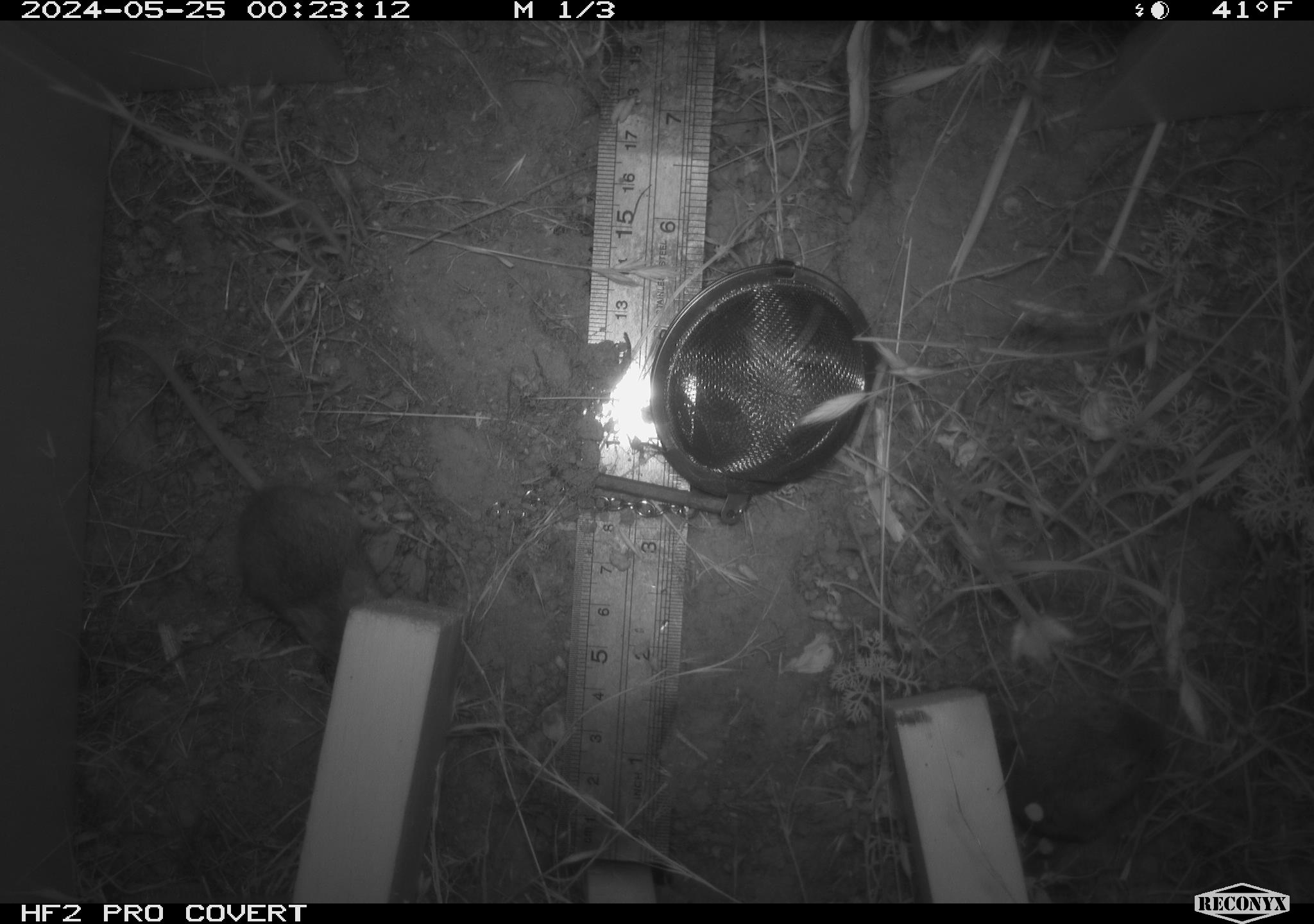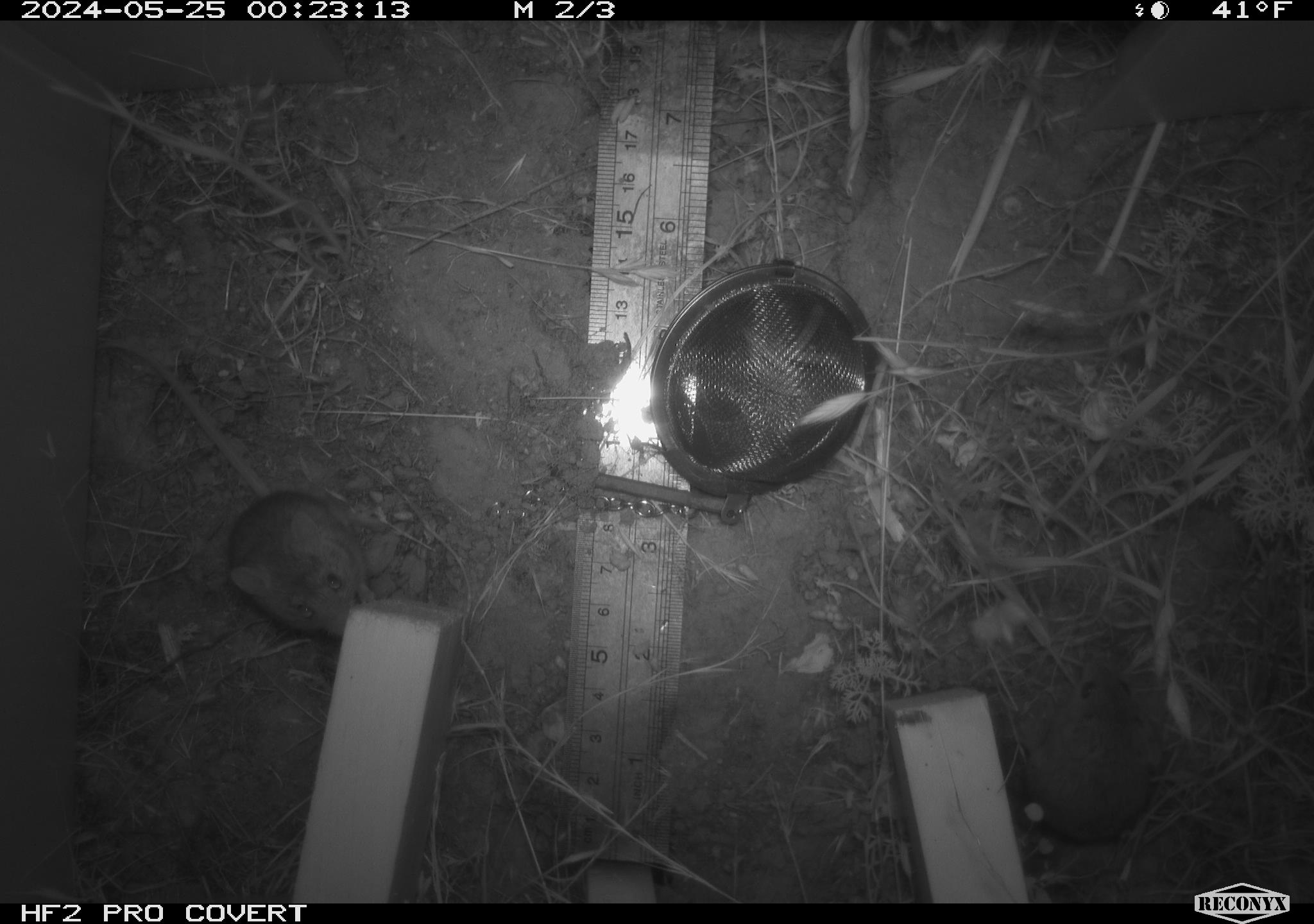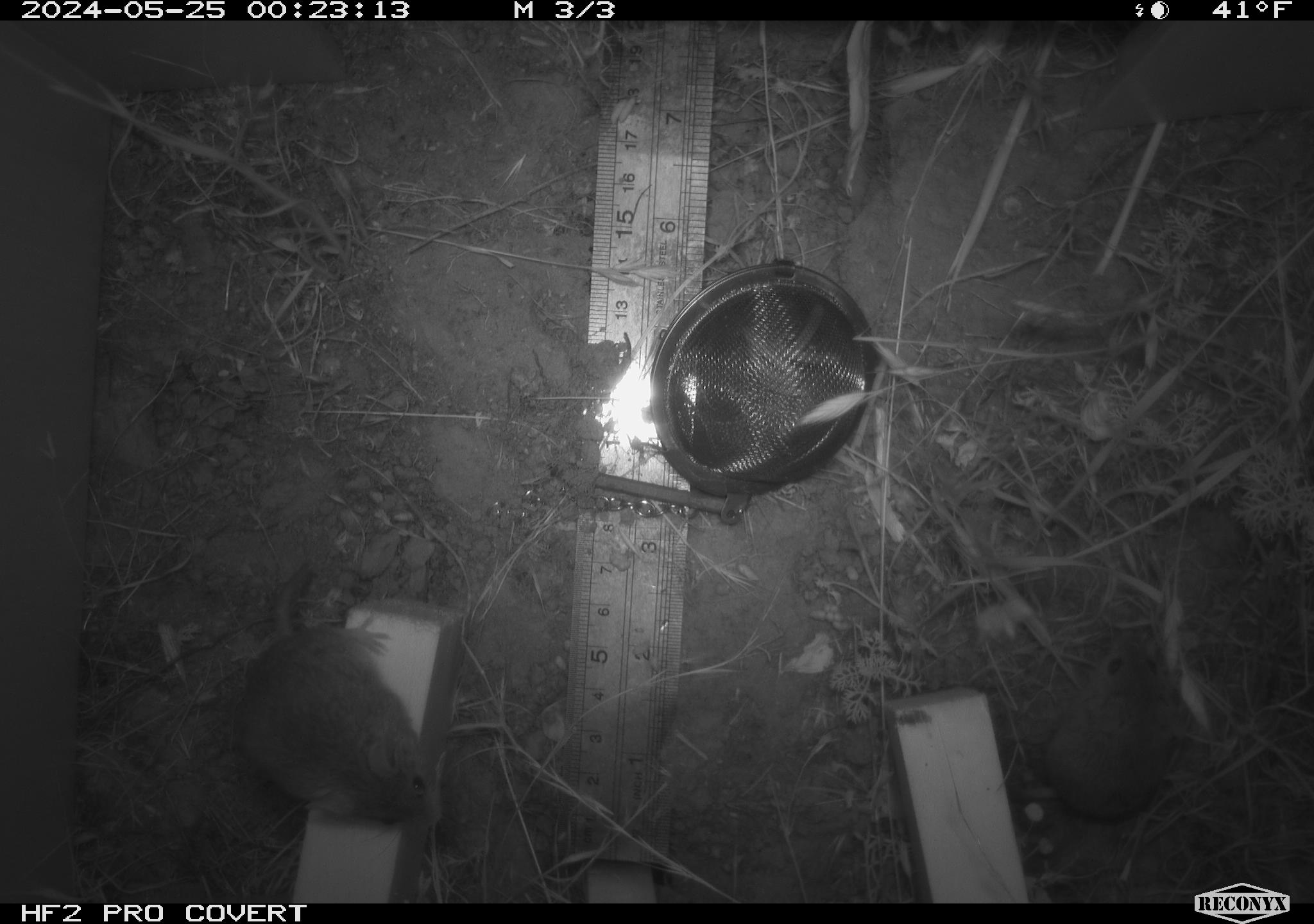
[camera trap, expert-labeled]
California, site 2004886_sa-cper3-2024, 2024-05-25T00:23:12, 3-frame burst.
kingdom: Animalia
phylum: Chordata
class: Mammalia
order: Rodentia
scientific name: Rodentia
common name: rodent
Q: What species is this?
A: Rodent (Rodentia).